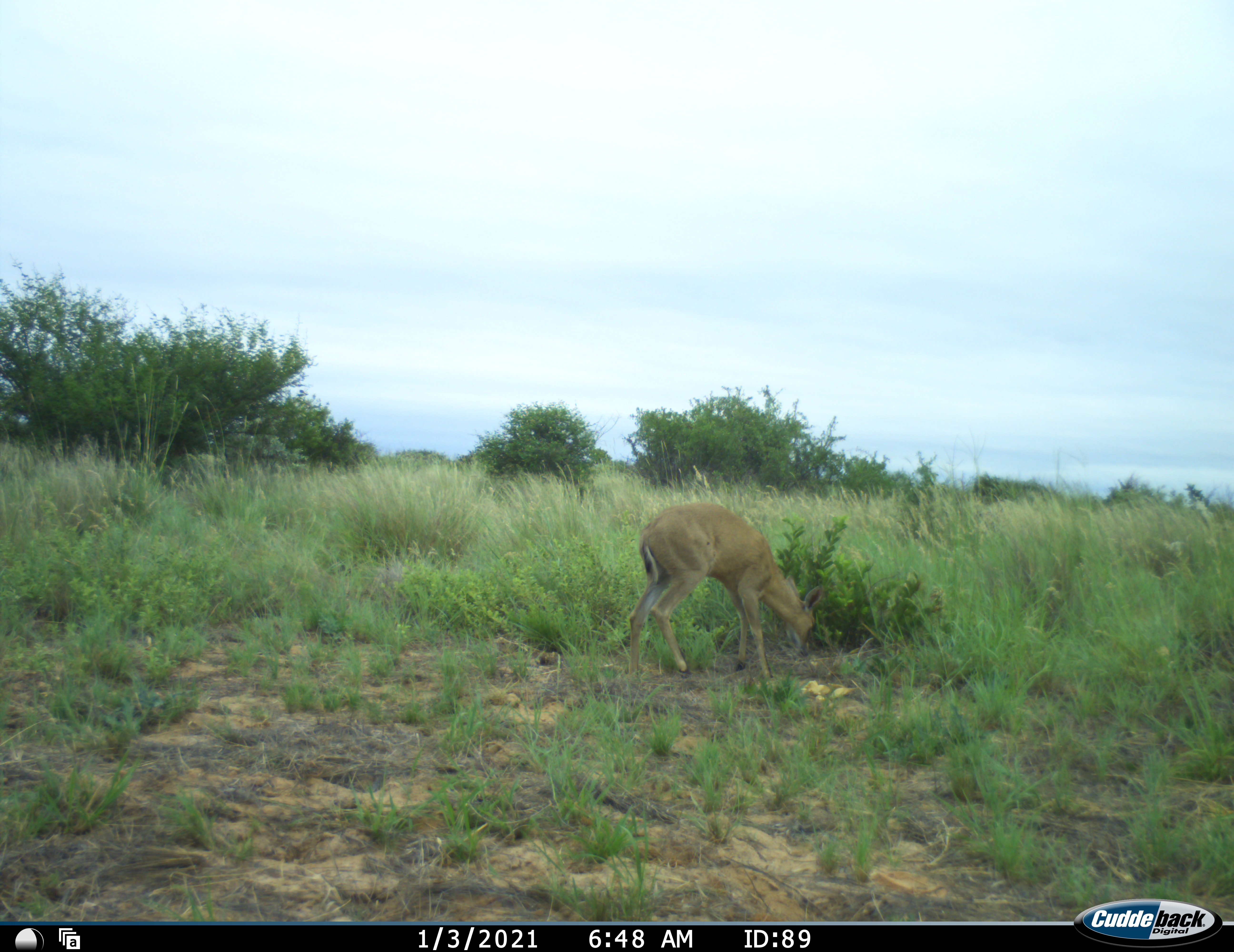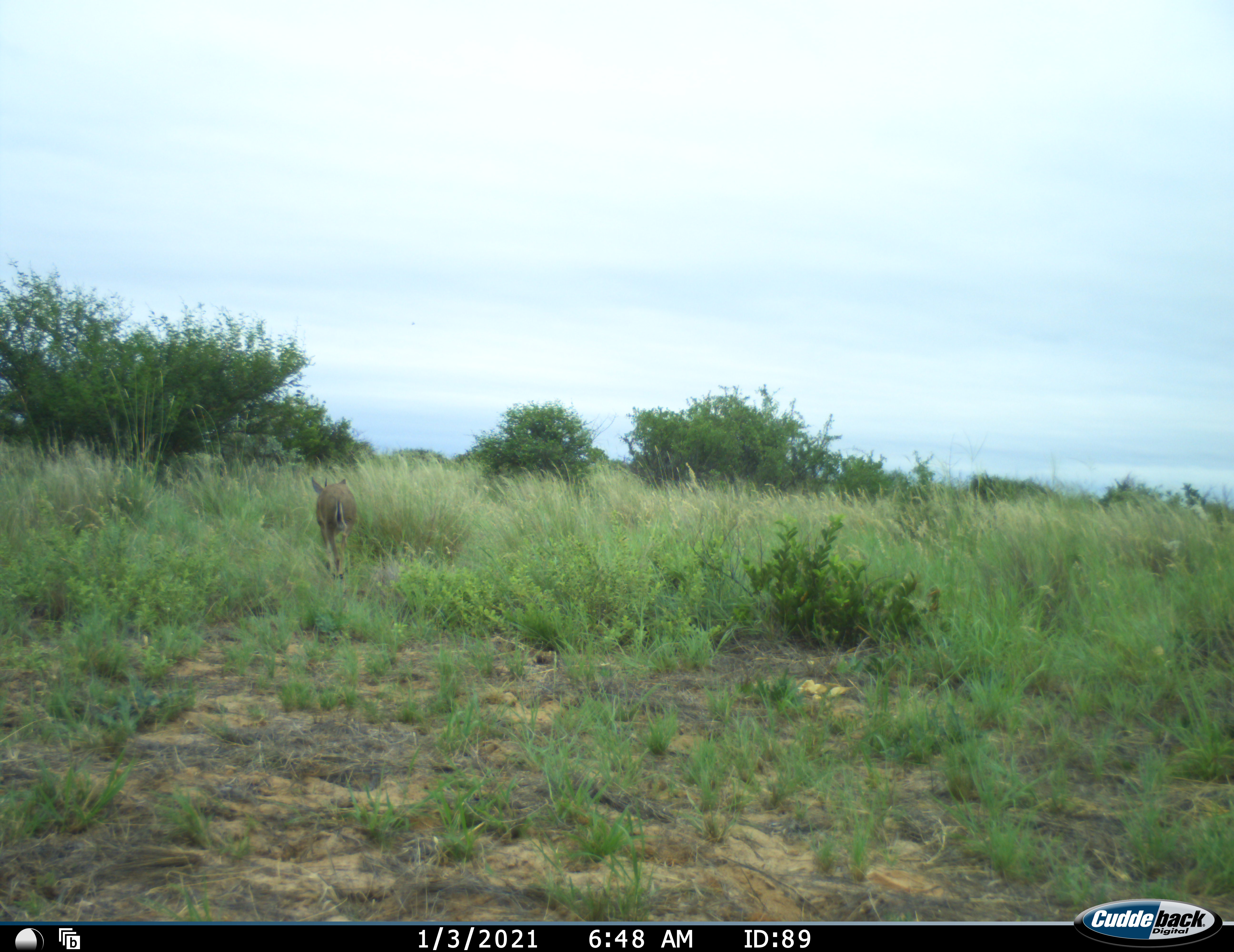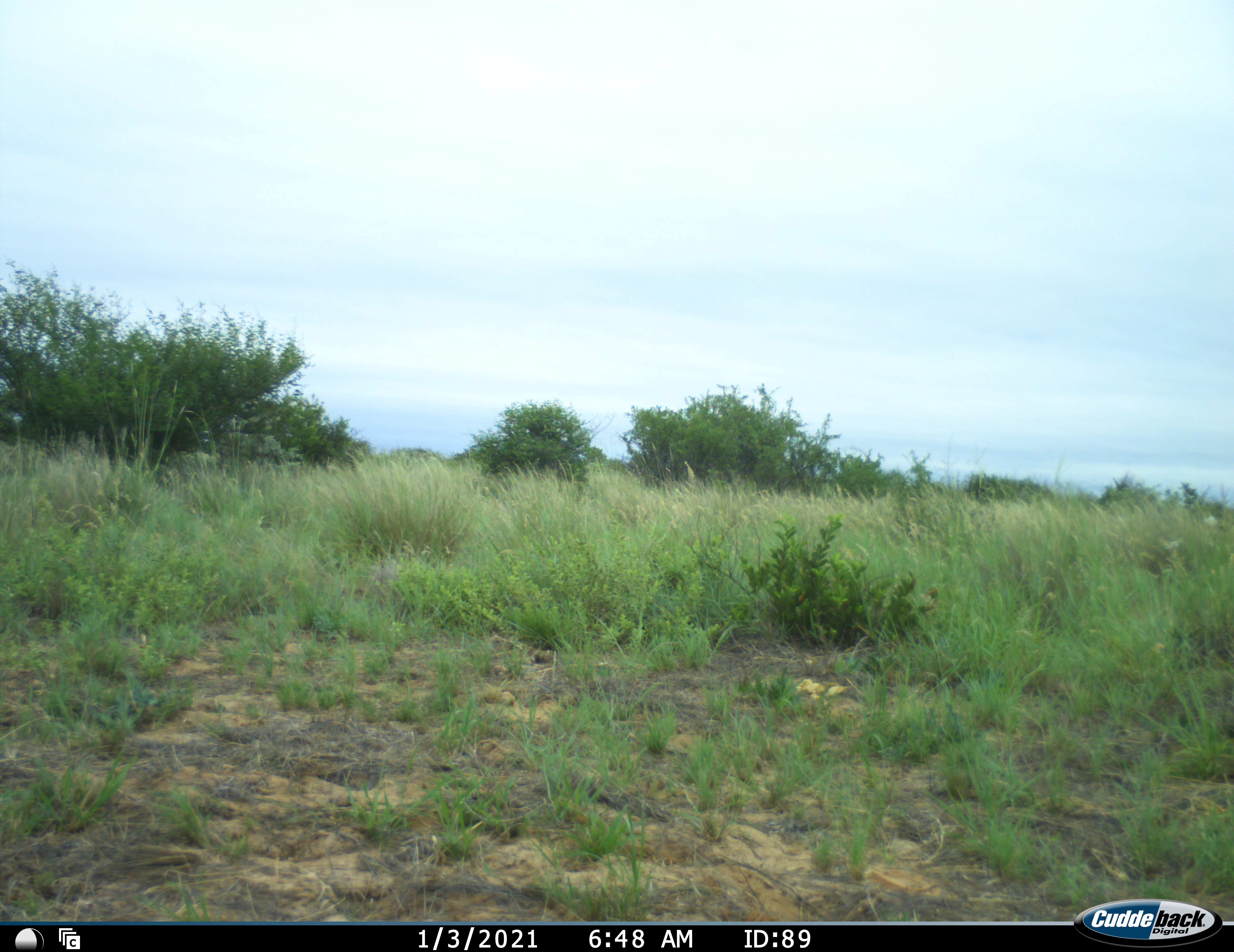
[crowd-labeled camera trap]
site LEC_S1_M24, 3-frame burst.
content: unidentified animal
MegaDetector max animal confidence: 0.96